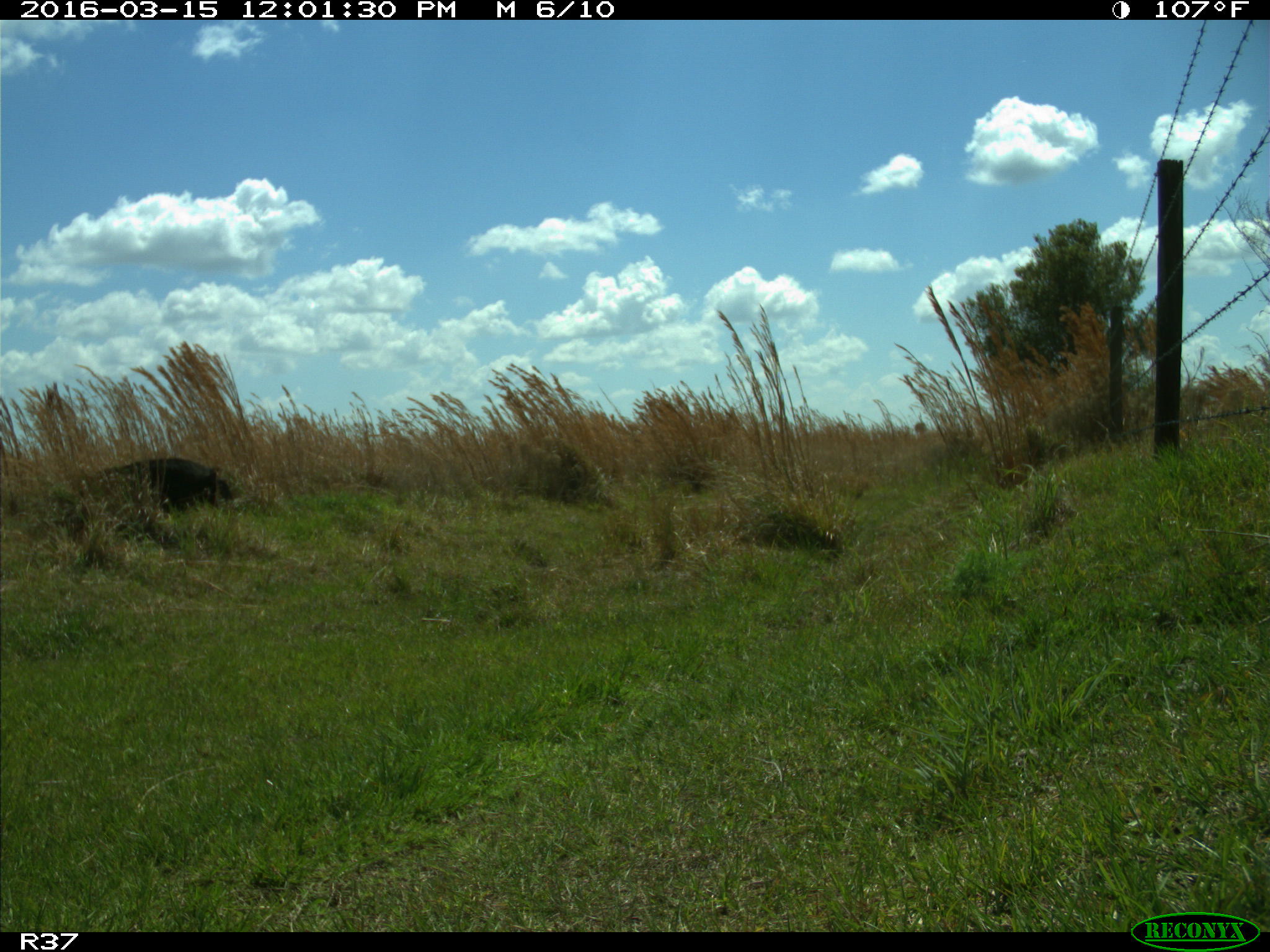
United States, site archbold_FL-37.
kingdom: Animalia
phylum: Chordata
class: Mammalia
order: Artiodactyla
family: Suidae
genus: Sus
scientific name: Sus scrofa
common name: wild boar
Sus scrofa (wild boar).